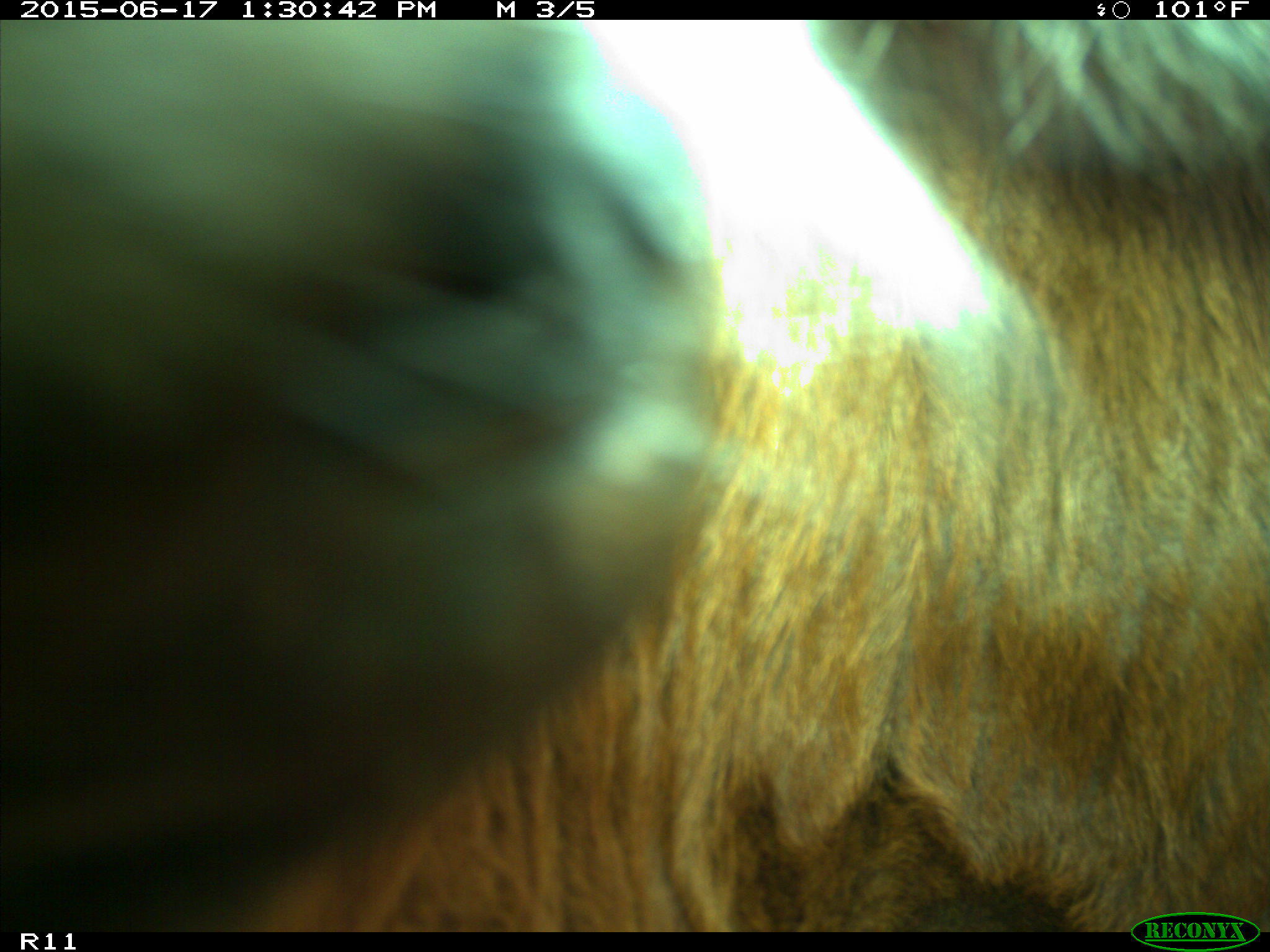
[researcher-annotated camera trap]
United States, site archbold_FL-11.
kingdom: Animalia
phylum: Chordata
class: Mammalia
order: Artiodactyla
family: Bovidae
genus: Bos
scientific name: Bos taurus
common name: domestic cow